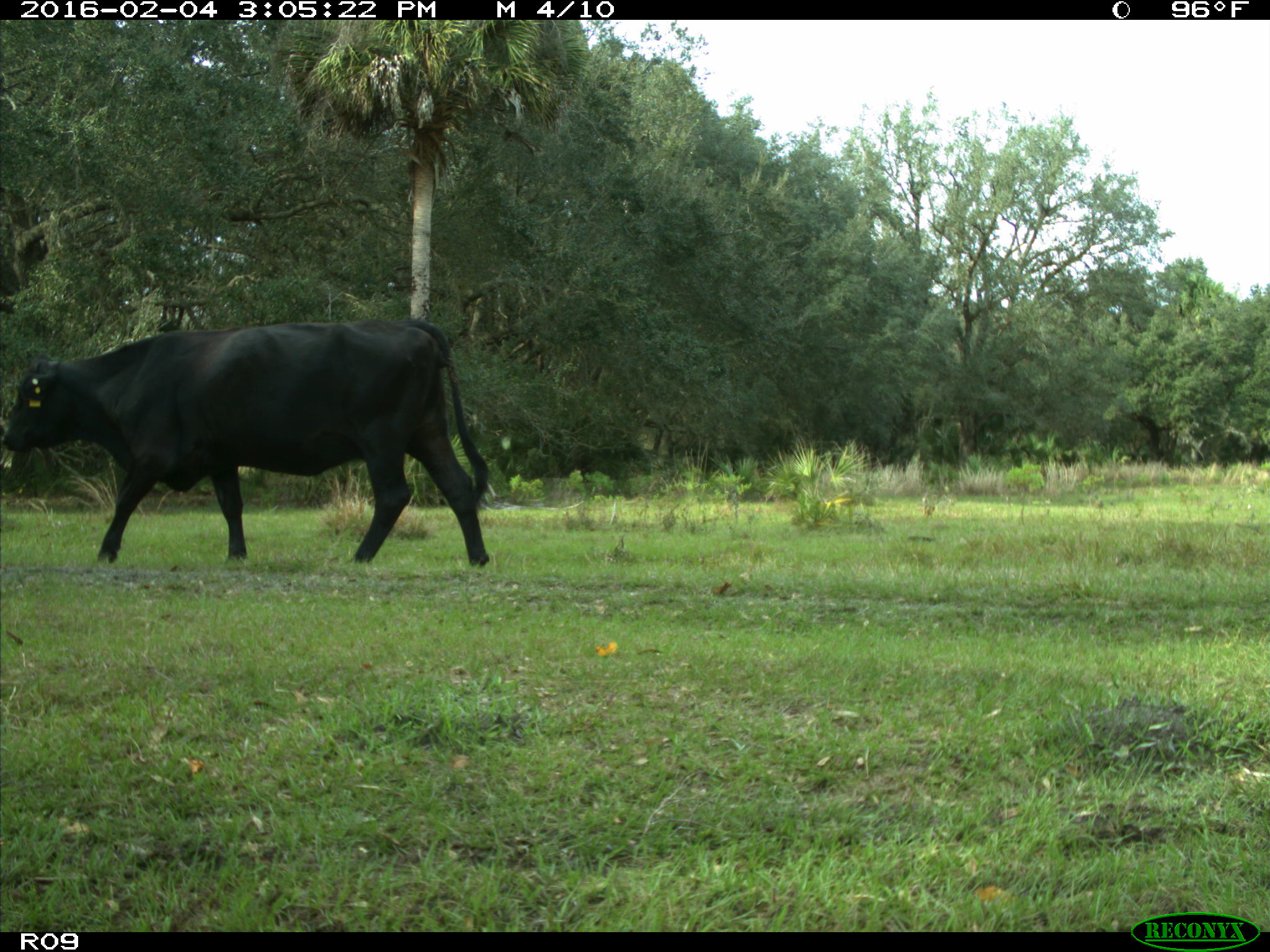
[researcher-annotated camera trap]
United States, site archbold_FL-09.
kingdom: Animalia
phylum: Chordata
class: Mammalia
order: Artiodactyla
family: Bovidae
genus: Bos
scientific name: Bos taurus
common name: domestic cow